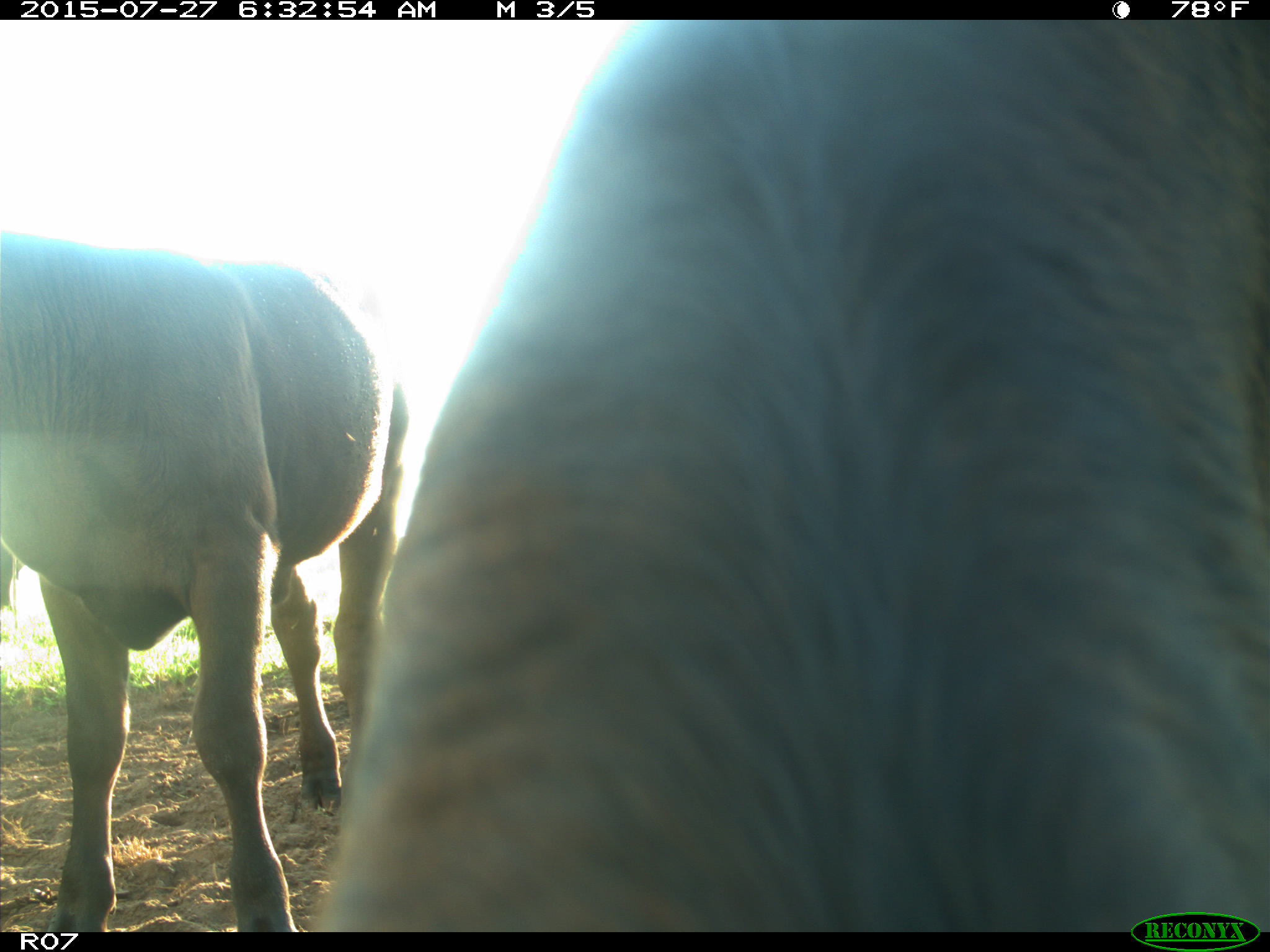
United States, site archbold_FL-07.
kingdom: Animalia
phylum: Chordata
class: Mammalia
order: Artiodactyla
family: Bovidae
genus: Bos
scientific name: Bos taurus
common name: domestic cow